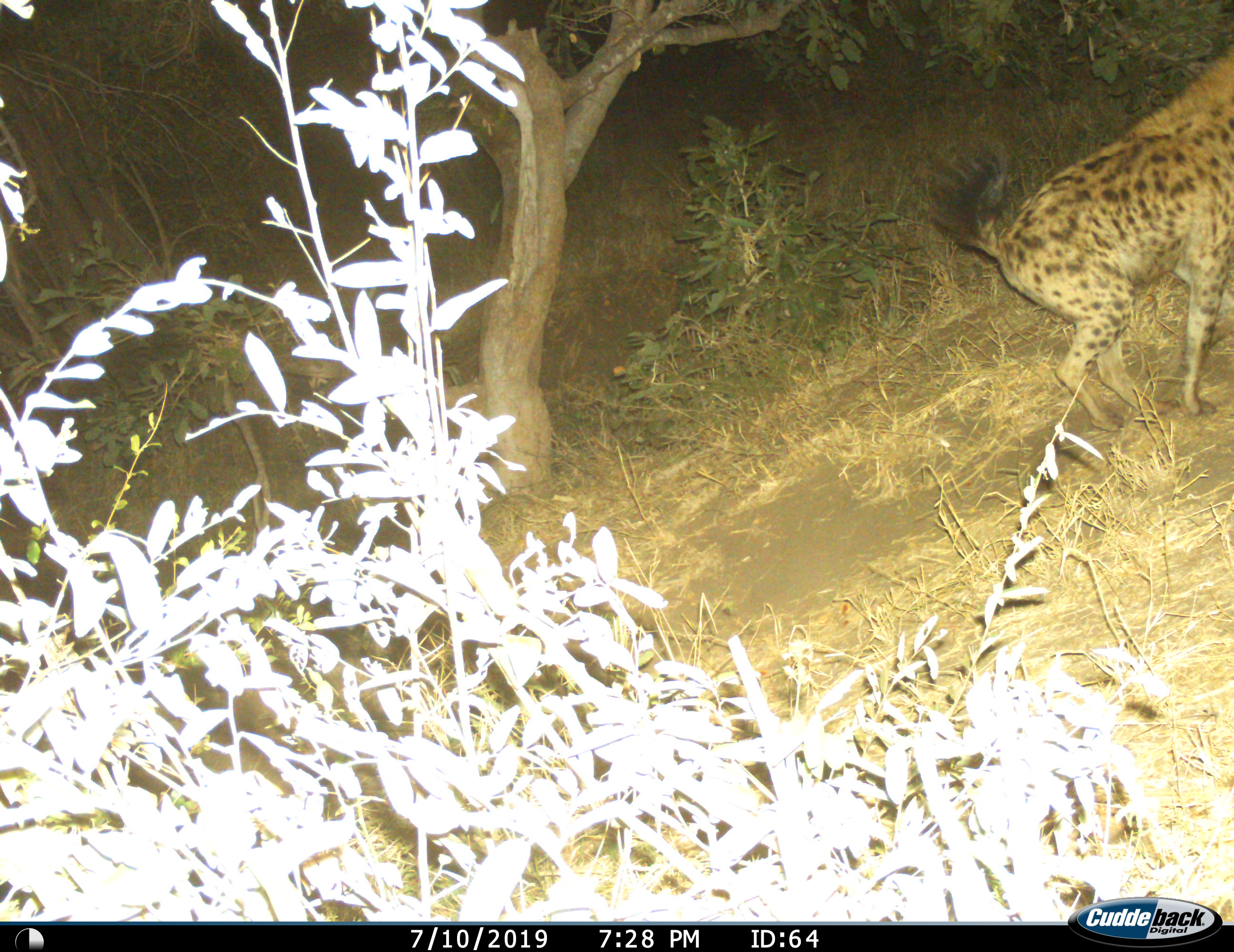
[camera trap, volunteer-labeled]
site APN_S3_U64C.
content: unidentified animal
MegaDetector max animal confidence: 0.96